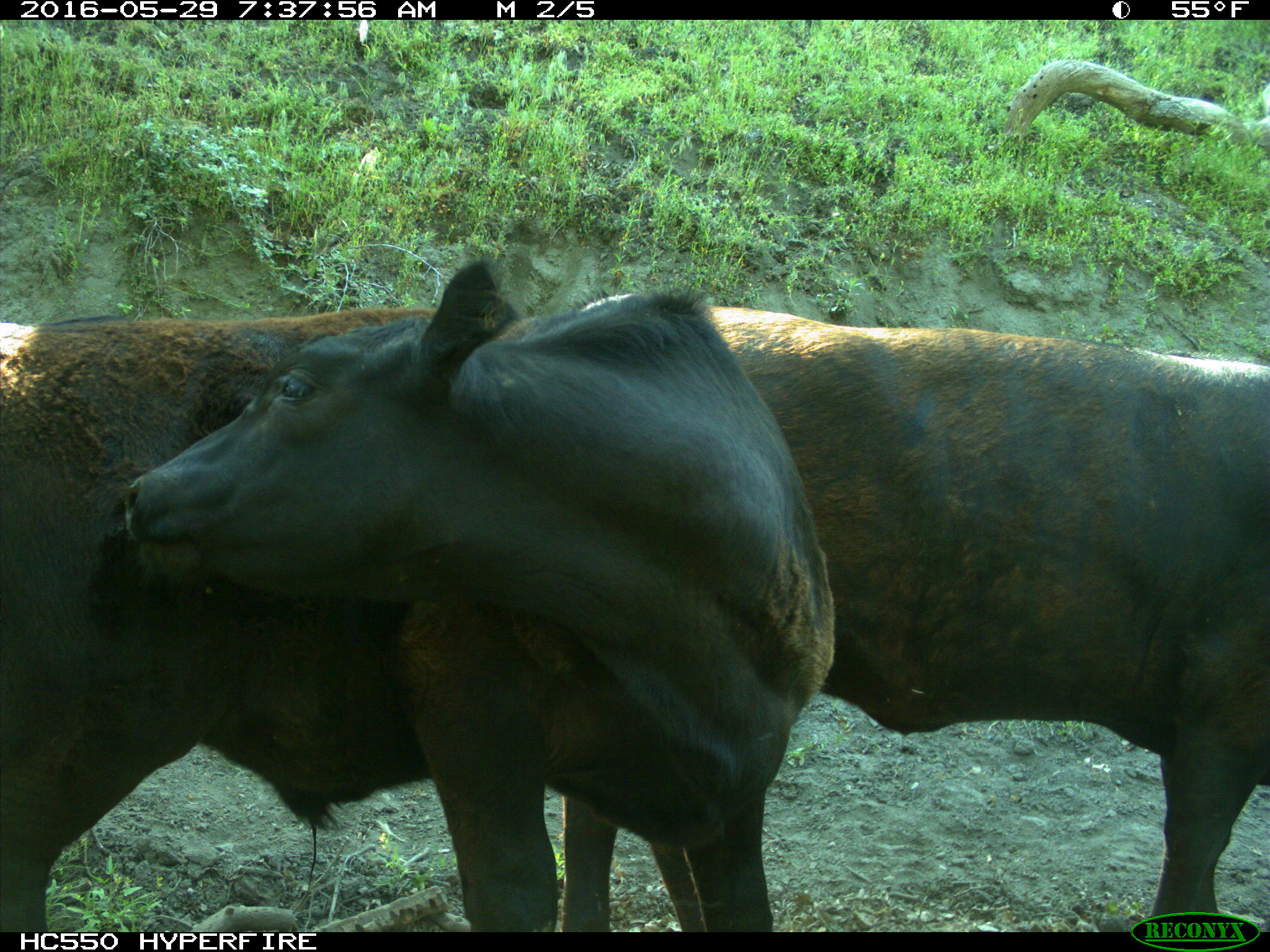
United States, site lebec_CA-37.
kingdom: Animalia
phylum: Chordata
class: Mammalia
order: Artiodactyla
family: Bovidae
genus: Bos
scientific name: Bos taurus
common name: domestic cow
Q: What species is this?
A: Bos taurus (domestic cow).